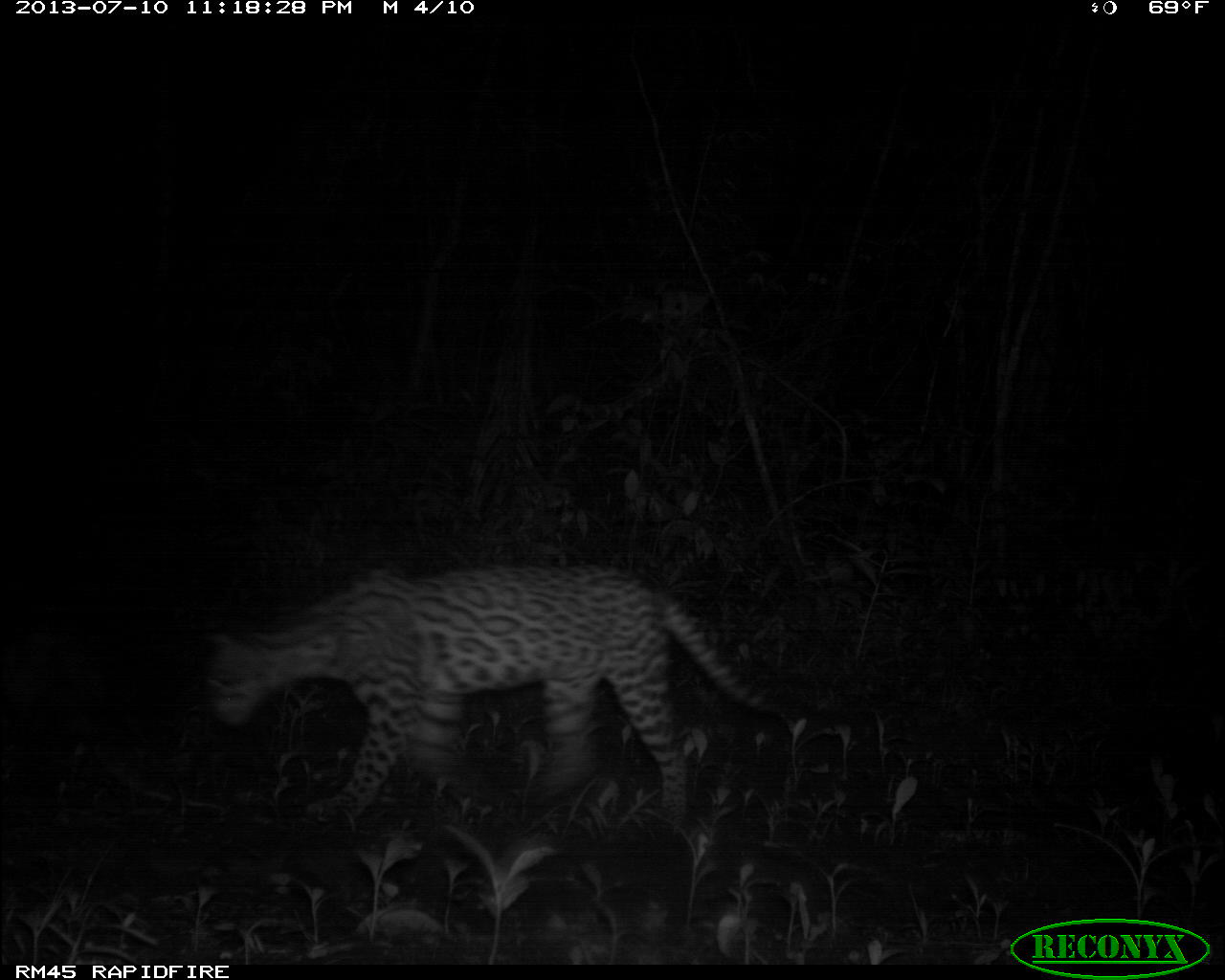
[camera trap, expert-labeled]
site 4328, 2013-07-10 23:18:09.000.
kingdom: Animalia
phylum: Chordata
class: Mammalia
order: Carnivora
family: Felidae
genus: Leopardus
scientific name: Leopardus pardalis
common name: ocelot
Leopardus pardalis (ocelot), count 1, sex male.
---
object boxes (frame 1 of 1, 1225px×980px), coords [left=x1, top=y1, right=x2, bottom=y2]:
leopardus pardalis: [left=200, top=558, right=809, bottom=826]